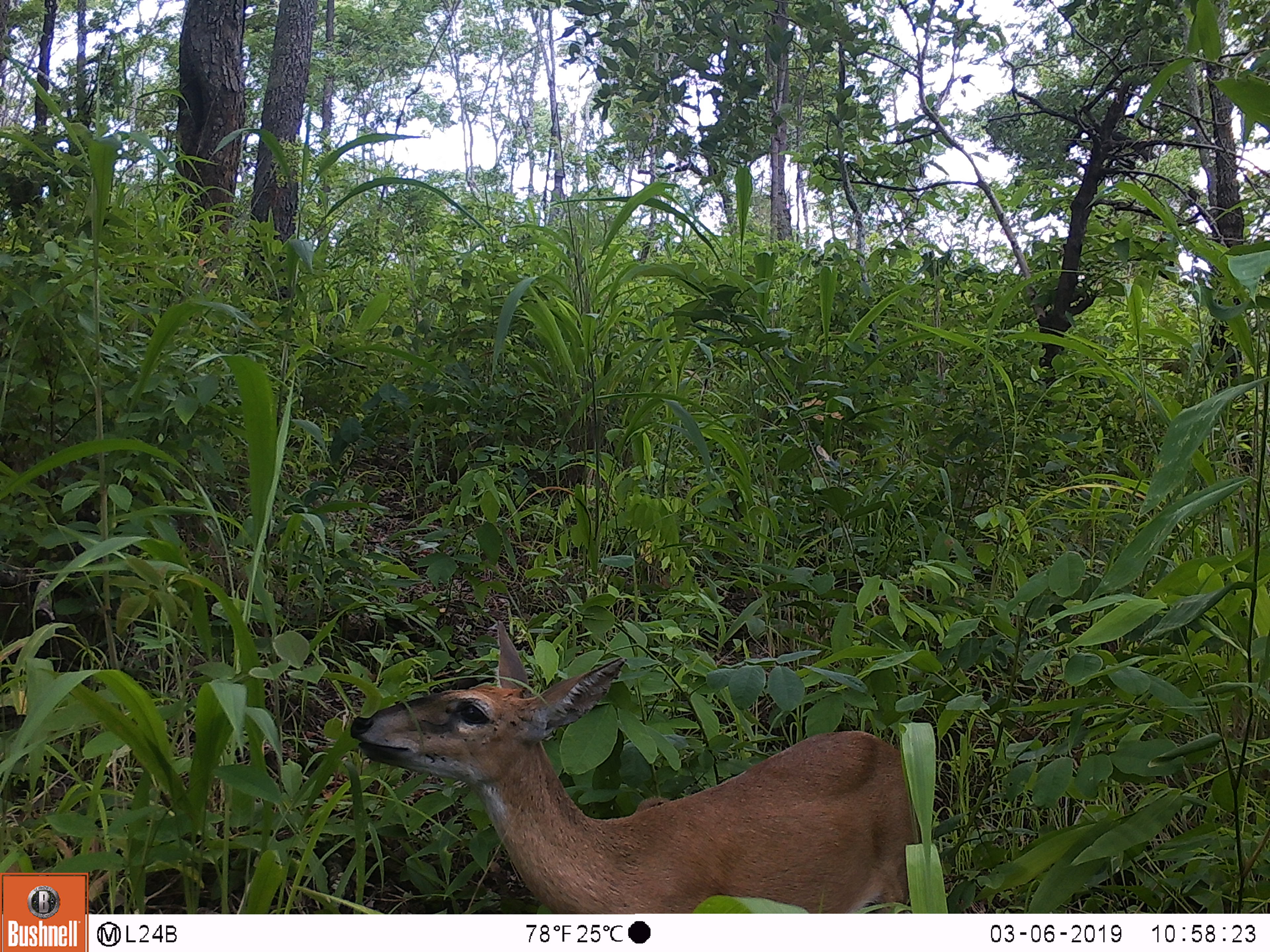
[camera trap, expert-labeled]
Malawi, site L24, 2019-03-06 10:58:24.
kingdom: Animalia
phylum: Chordata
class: Mammalia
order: Artiodactyla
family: Bovidae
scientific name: Antilopinae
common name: small antelope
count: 1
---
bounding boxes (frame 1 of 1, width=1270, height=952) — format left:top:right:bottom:
small antelope: 349:614:951:911